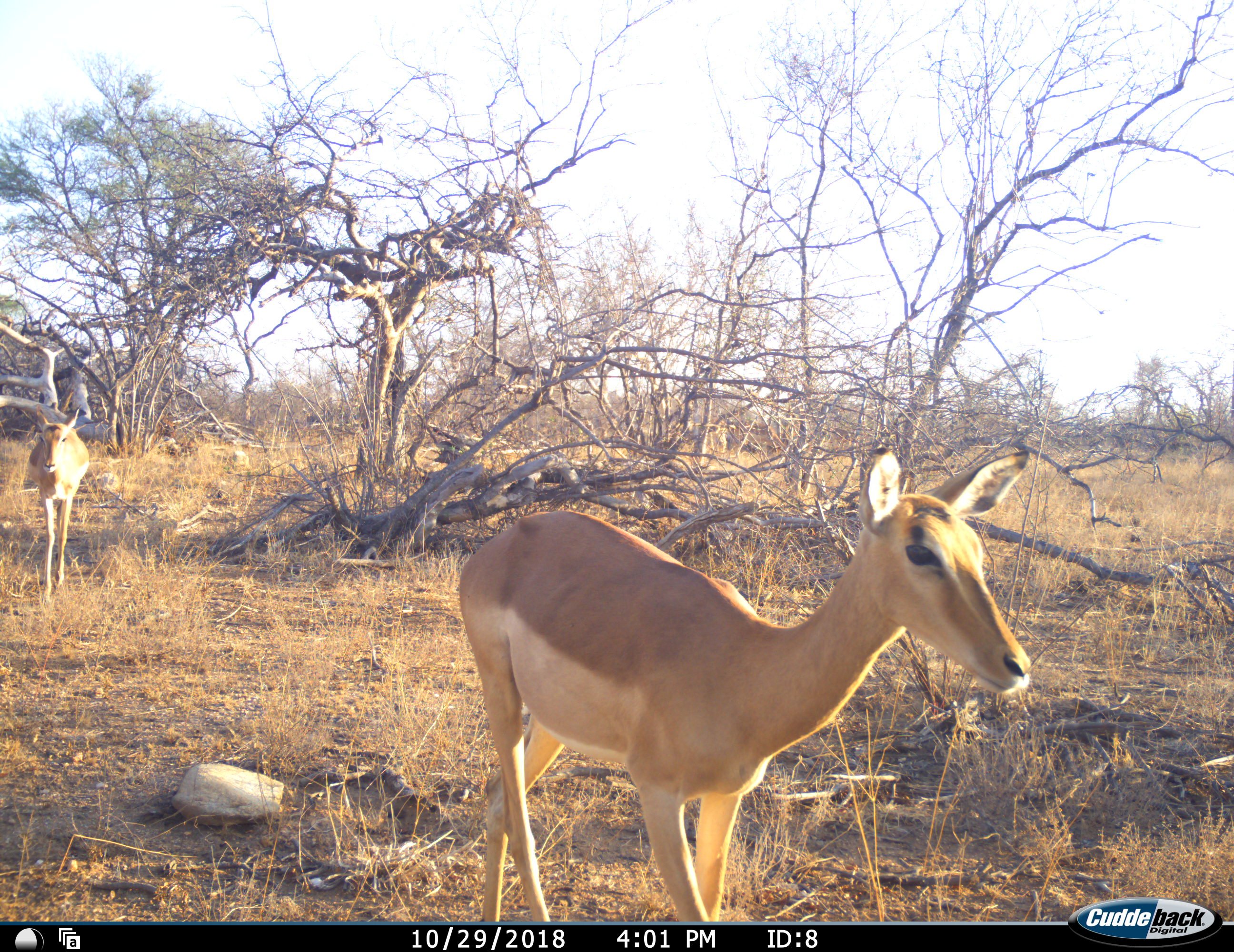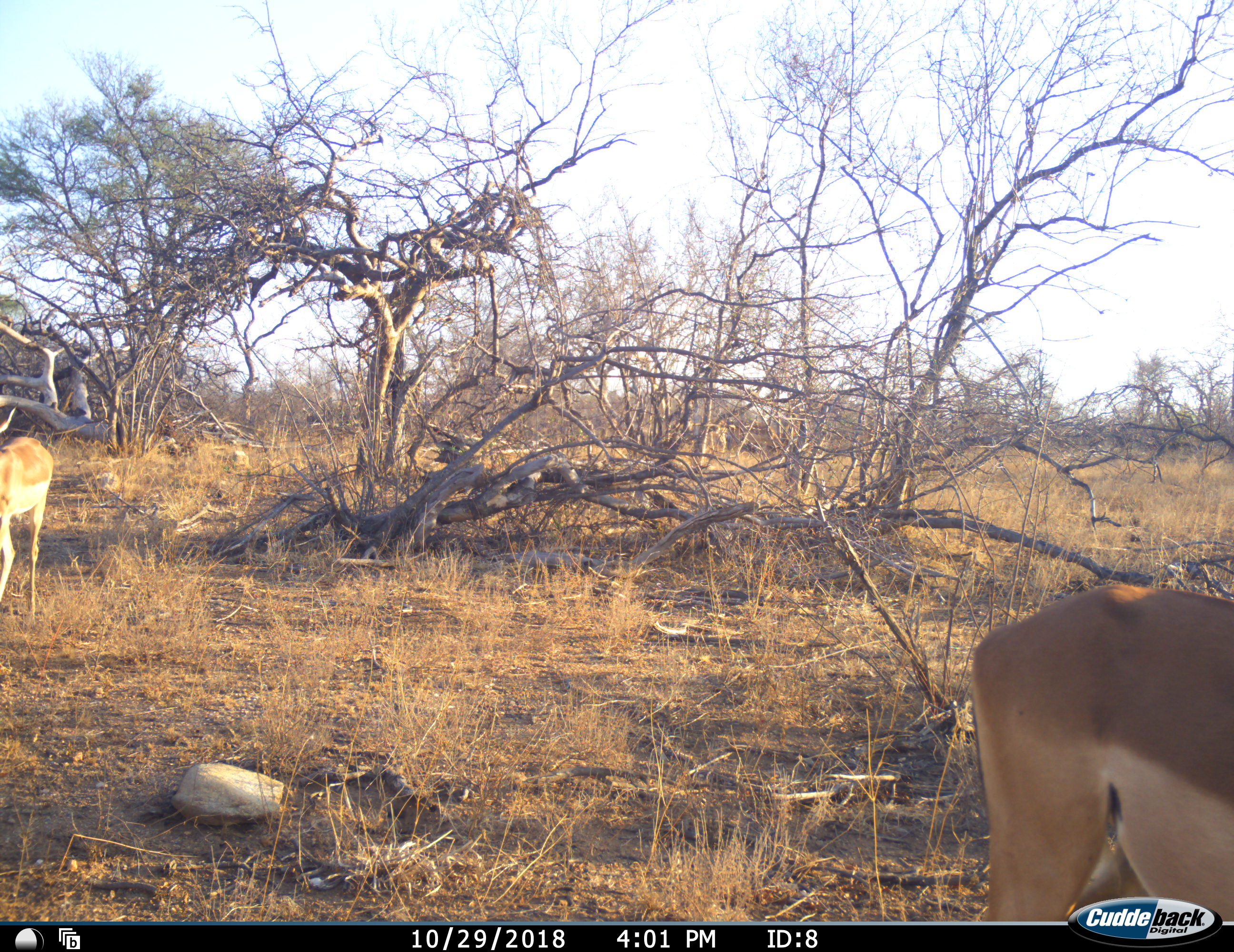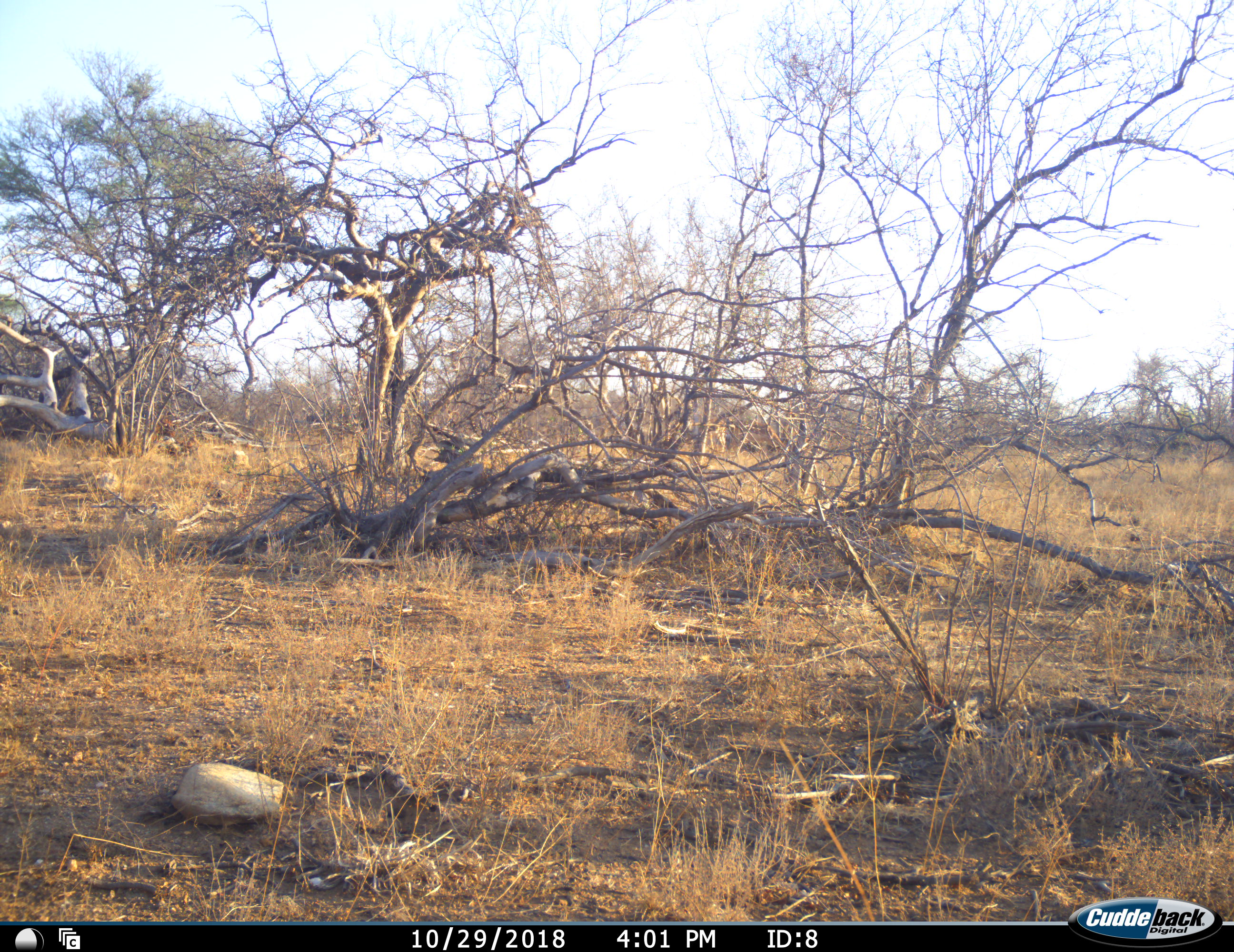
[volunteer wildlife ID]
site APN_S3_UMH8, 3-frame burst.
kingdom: Animalia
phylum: Chordata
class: Mammalia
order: Artiodactyla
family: Bovidae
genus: Aepyceros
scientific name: Aepyceros melampus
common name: impala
Impala (Aepyceros melampus), count 2. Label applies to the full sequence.